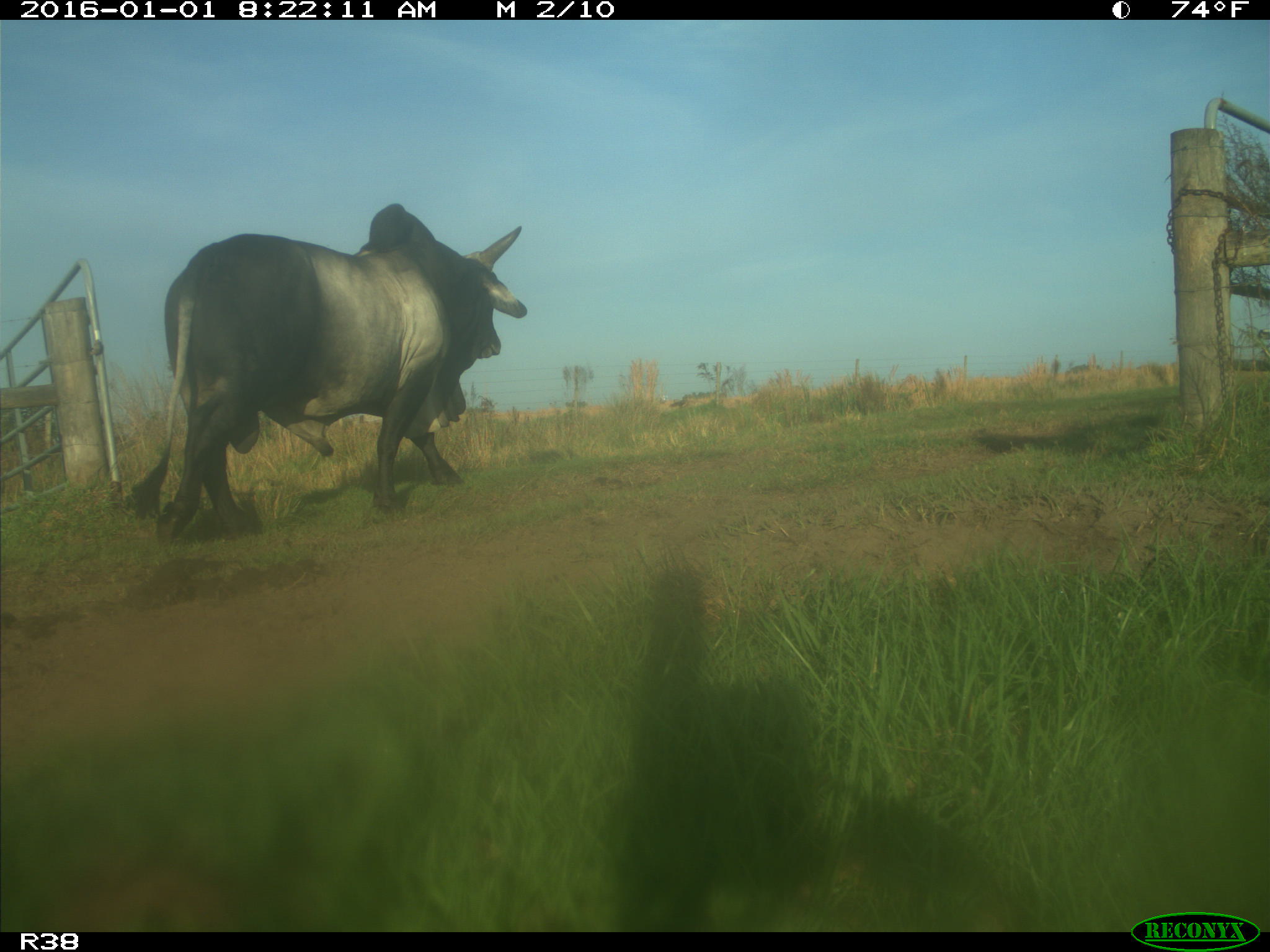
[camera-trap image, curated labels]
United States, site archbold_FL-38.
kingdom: Animalia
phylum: Chordata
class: Mammalia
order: Artiodactyla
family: Bovidae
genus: Bos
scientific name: Bos taurus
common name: domestic cow